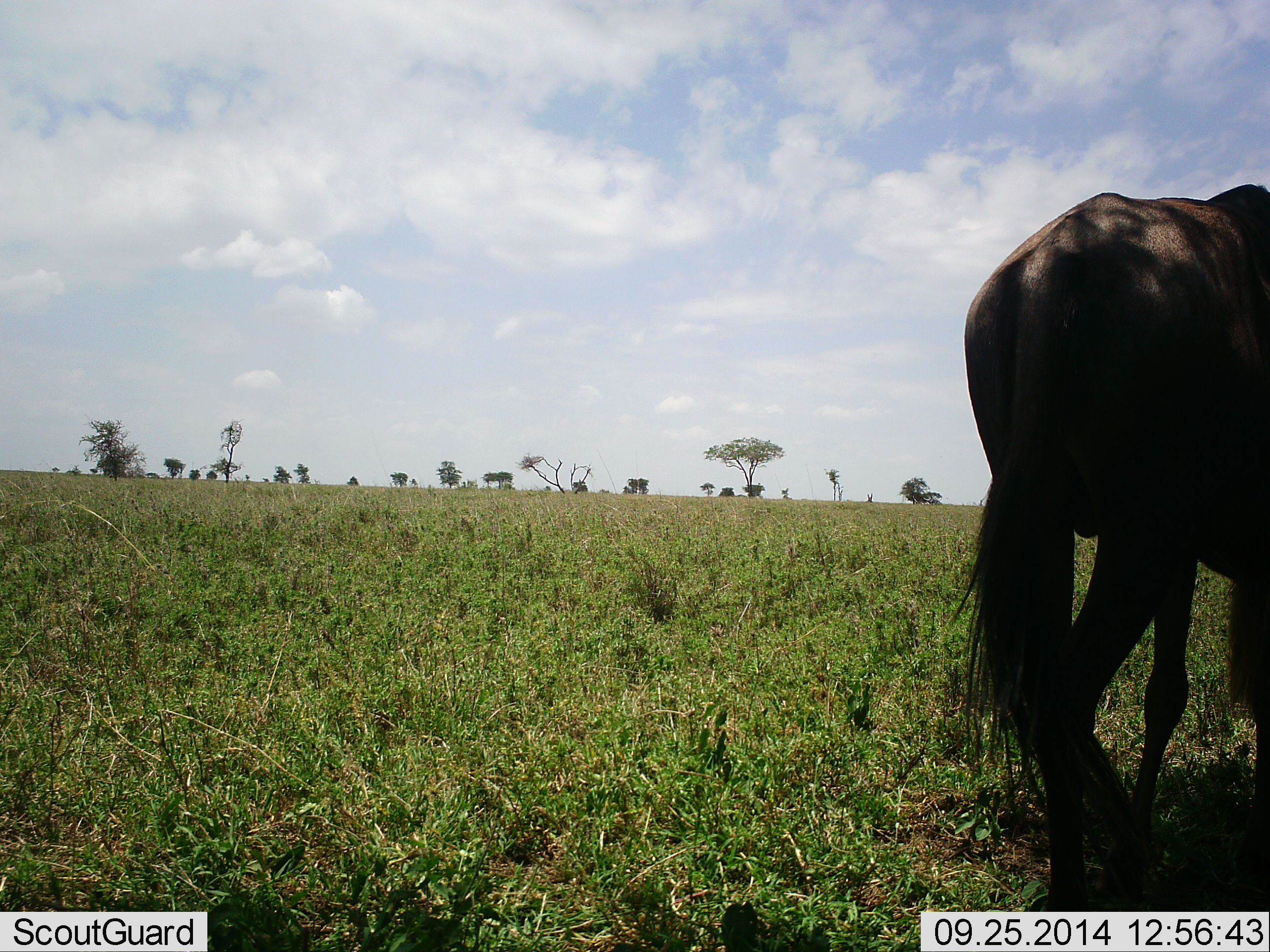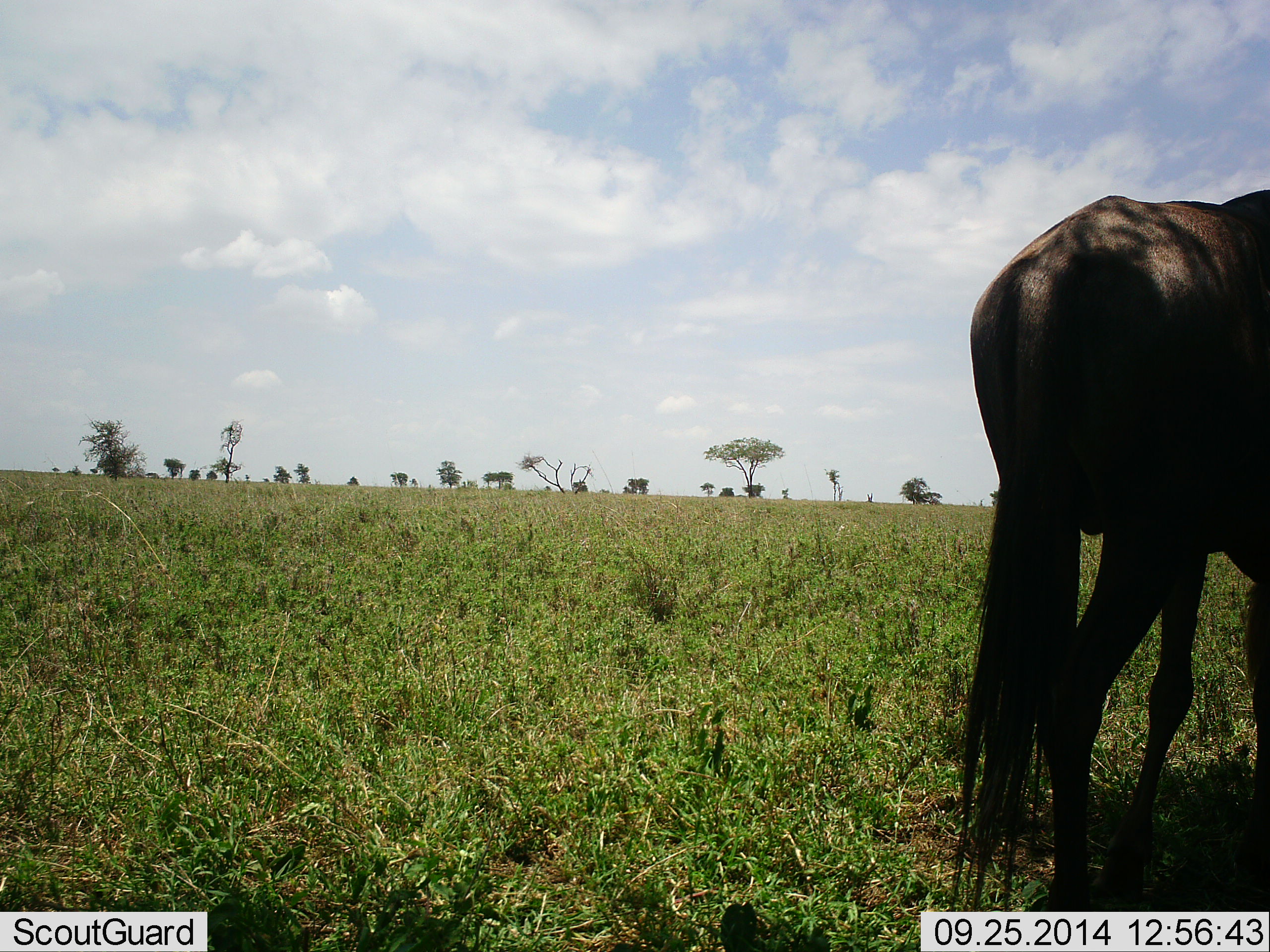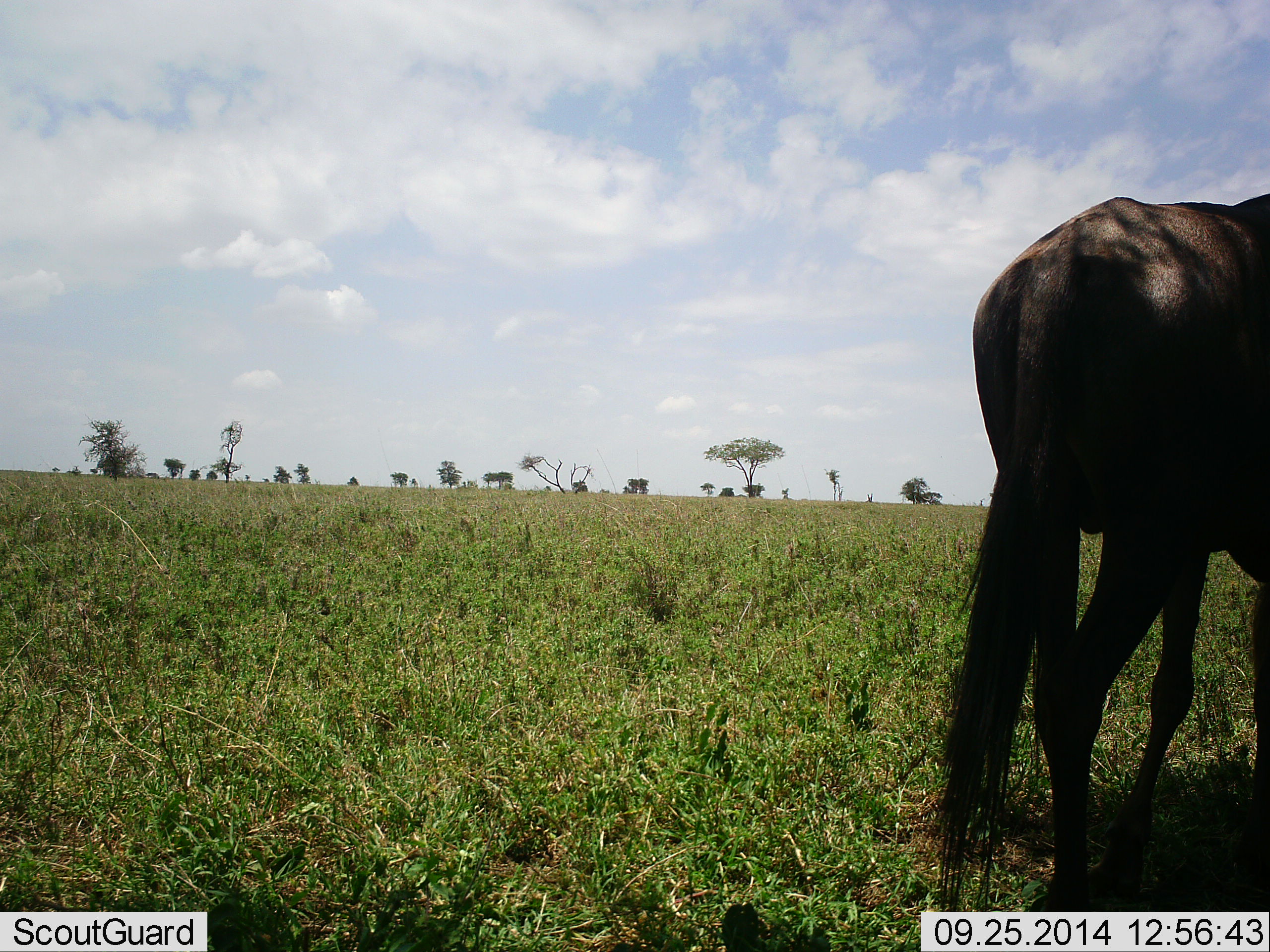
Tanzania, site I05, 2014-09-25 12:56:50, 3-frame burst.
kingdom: Animalia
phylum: Chordata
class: Mammalia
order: Artiodactyla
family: Bovidae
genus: Connochaetes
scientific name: Connochaetes taurinus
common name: blue wildebeest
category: wildebeest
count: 1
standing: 90%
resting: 0%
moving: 0%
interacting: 0%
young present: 0%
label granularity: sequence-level